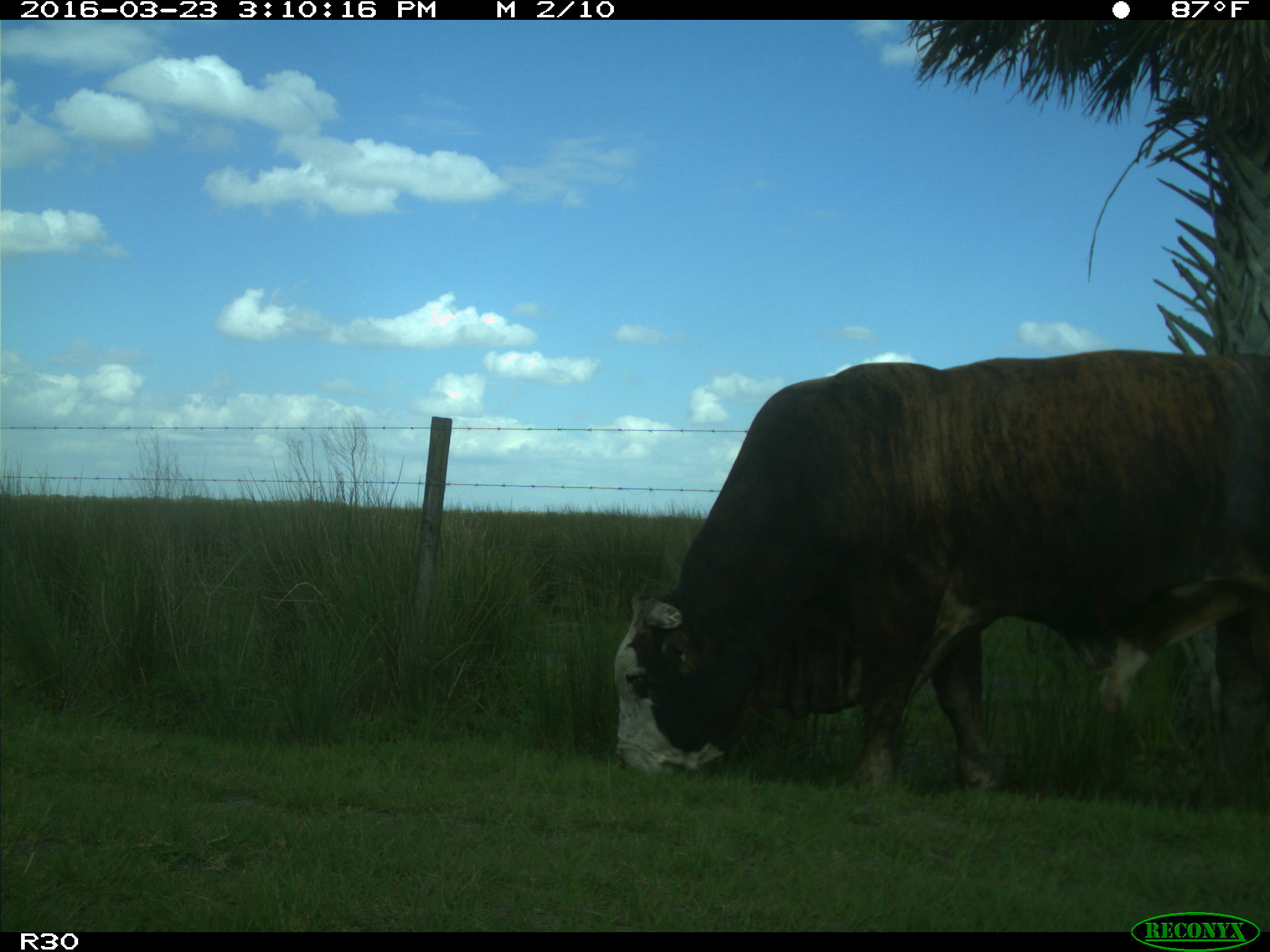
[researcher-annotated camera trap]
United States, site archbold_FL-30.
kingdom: Animalia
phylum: Chordata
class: Mammalia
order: Artiodactyla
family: Bovidae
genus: Bos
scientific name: Bos taurus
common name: domestic cow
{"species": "Bos taurus (domestic cow)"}